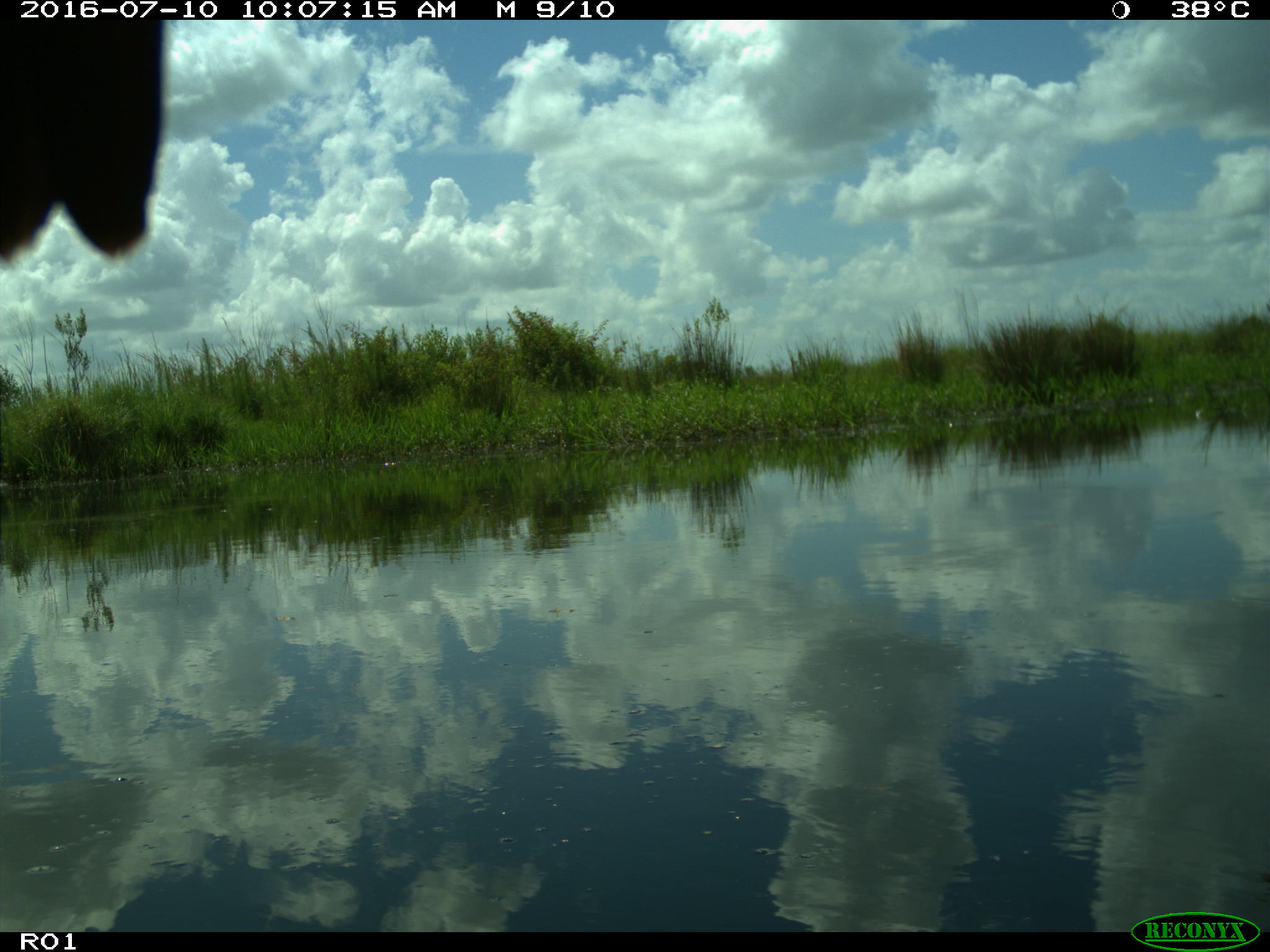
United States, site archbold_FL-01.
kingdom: Animalia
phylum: Chordata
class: Aves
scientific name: Aves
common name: birds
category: unidentified bird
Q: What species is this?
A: Unidentified bird (birds) (Aves).